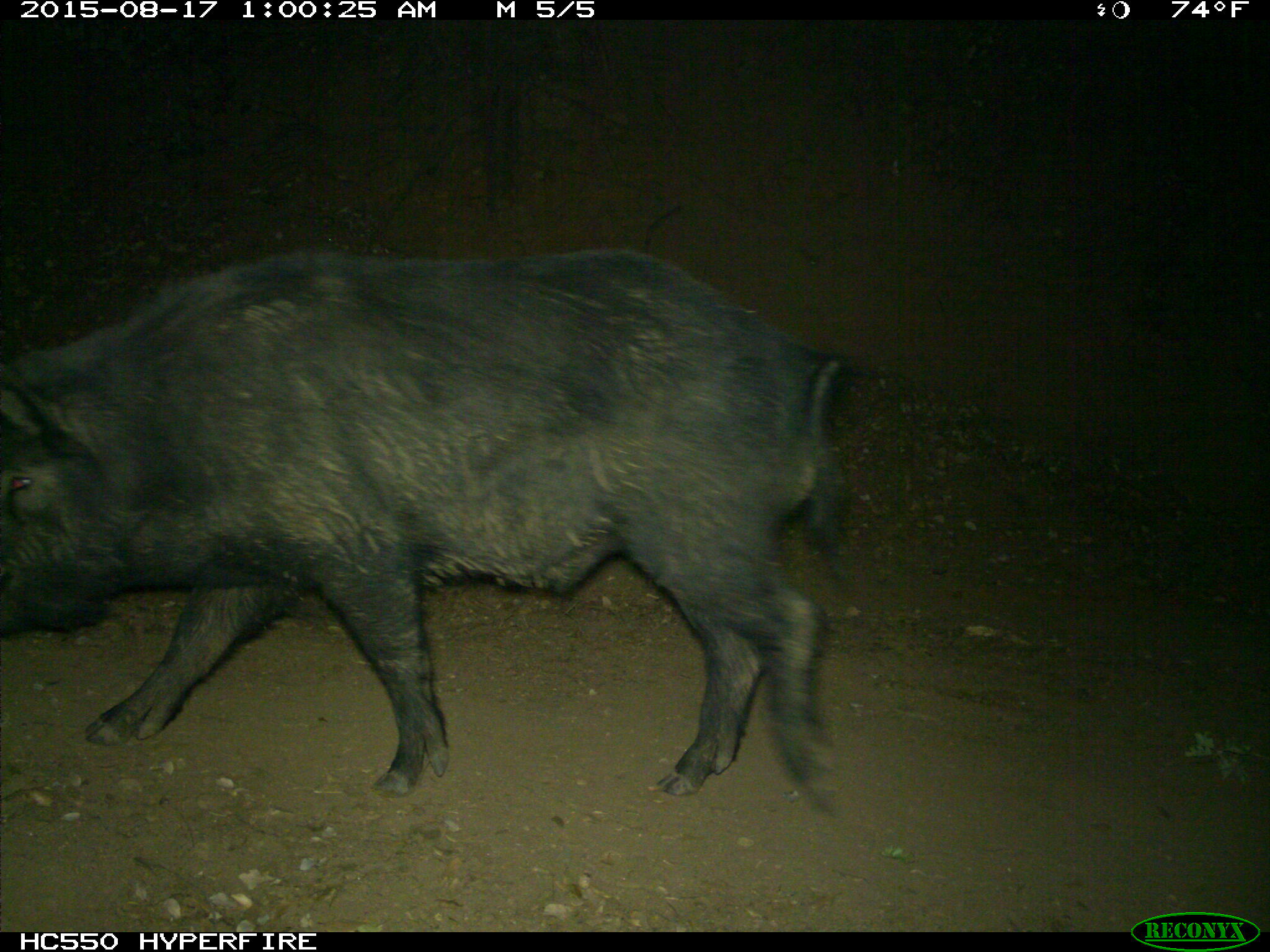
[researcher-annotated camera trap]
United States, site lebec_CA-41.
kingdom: Animalia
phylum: Chordata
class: Mammalia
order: Artiodactyla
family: Suidae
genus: Sus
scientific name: Sus scrofa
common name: wild boar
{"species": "Sus scrofa (wild boar)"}